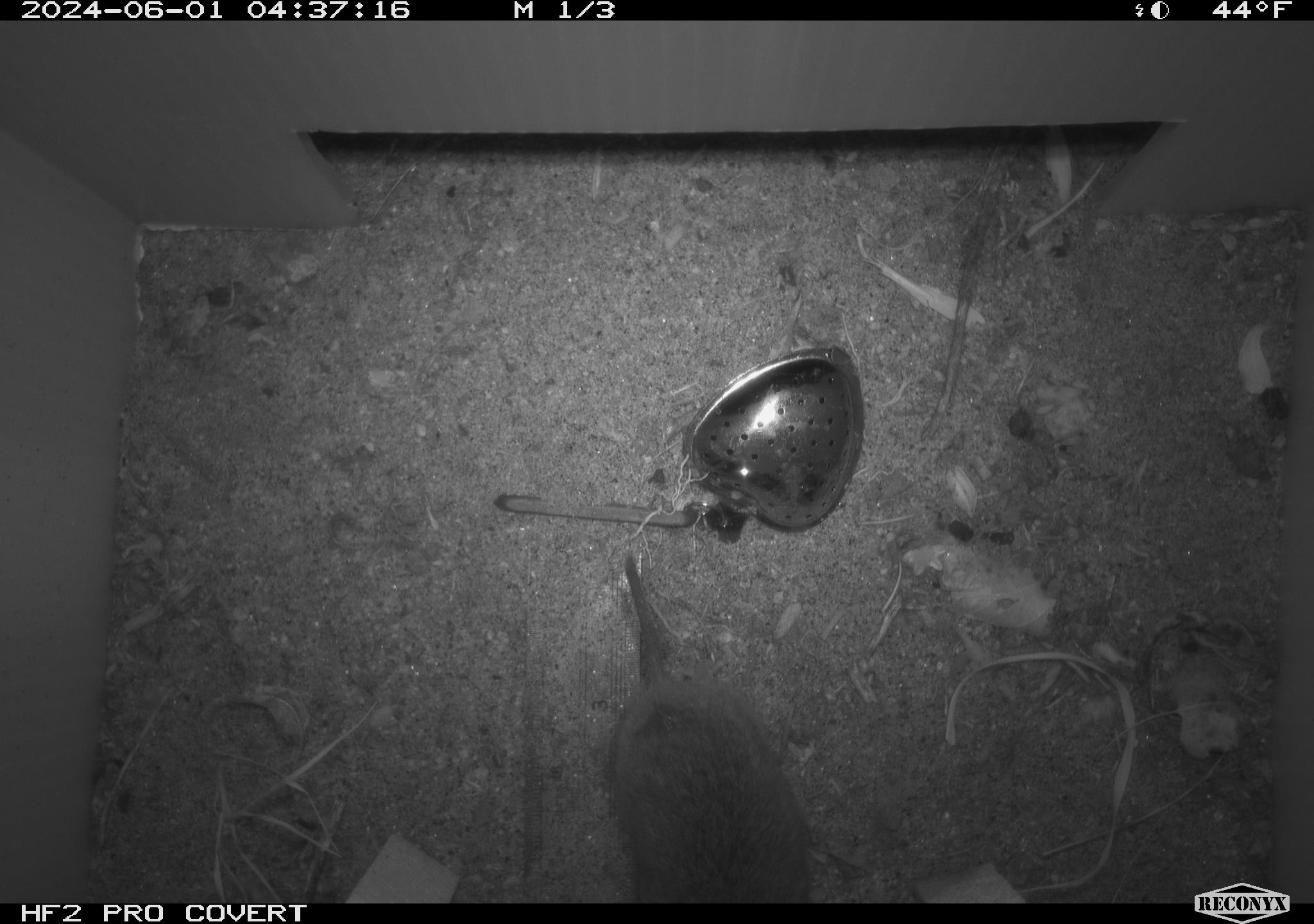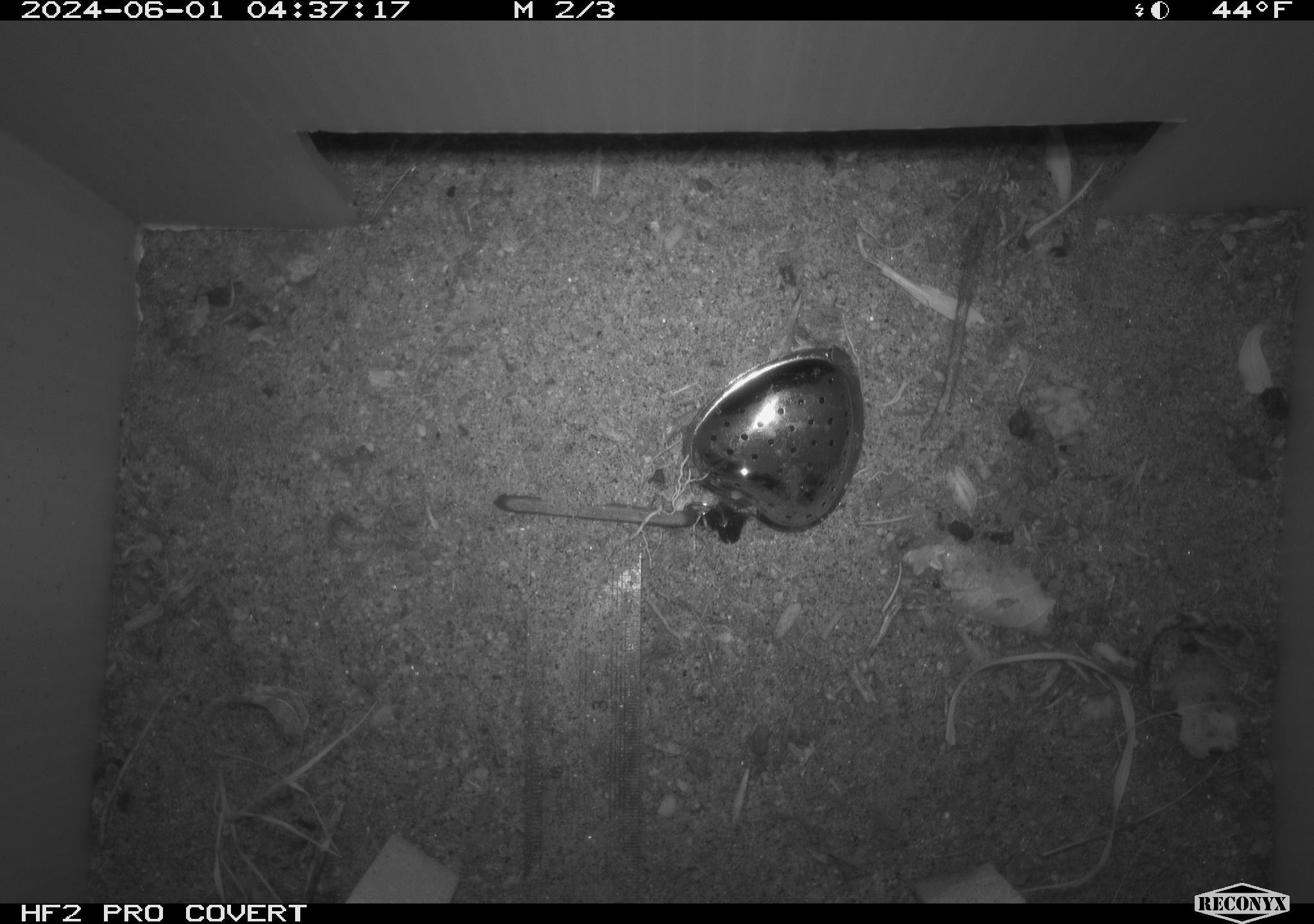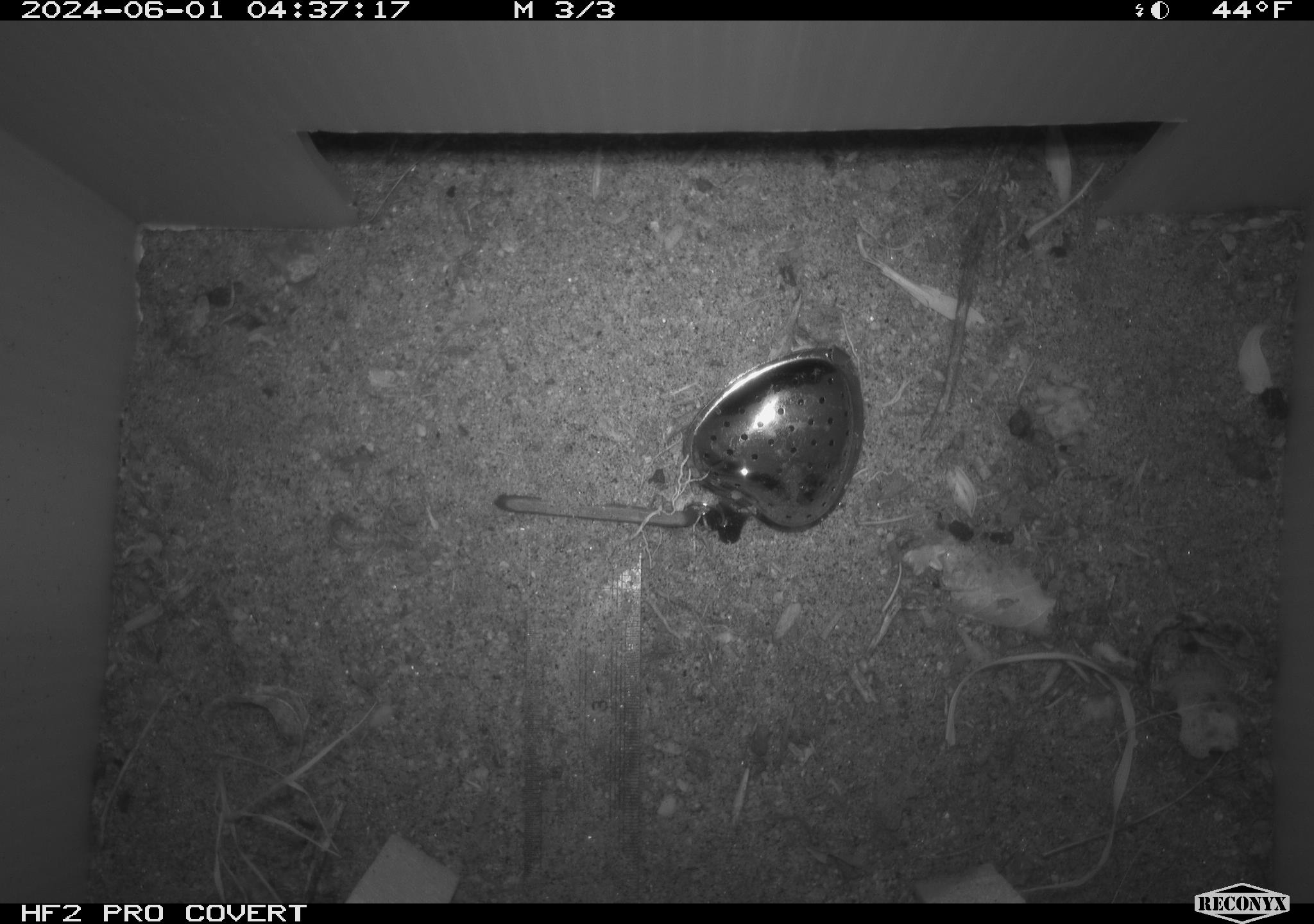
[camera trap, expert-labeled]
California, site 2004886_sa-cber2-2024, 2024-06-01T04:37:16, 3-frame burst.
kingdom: Animalia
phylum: Chordata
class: Mammalia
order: Rodentia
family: Cricetidae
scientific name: Arvicolinae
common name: voles, lemmings, and muskrats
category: arvicolinae subfamily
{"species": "arvicolinae subfamily (voles, lemmings, and muskrats) (Arvicolinae)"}